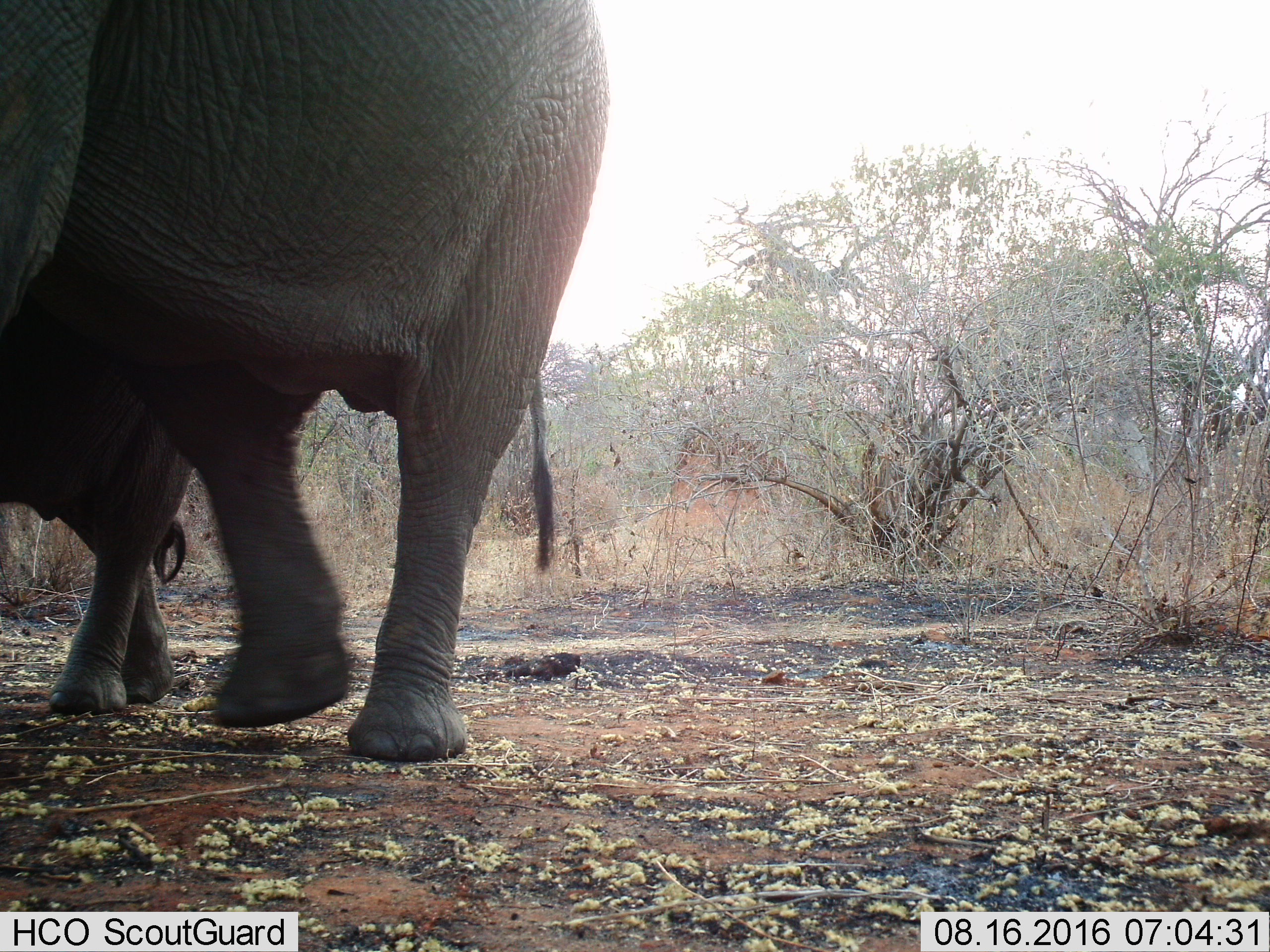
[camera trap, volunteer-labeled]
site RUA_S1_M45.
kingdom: Animalia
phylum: Chordata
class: Mammalia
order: Proboscidea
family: Elephantidae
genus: Loxodonta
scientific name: Loxodonta africana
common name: african bush elephant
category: elephant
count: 2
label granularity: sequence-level